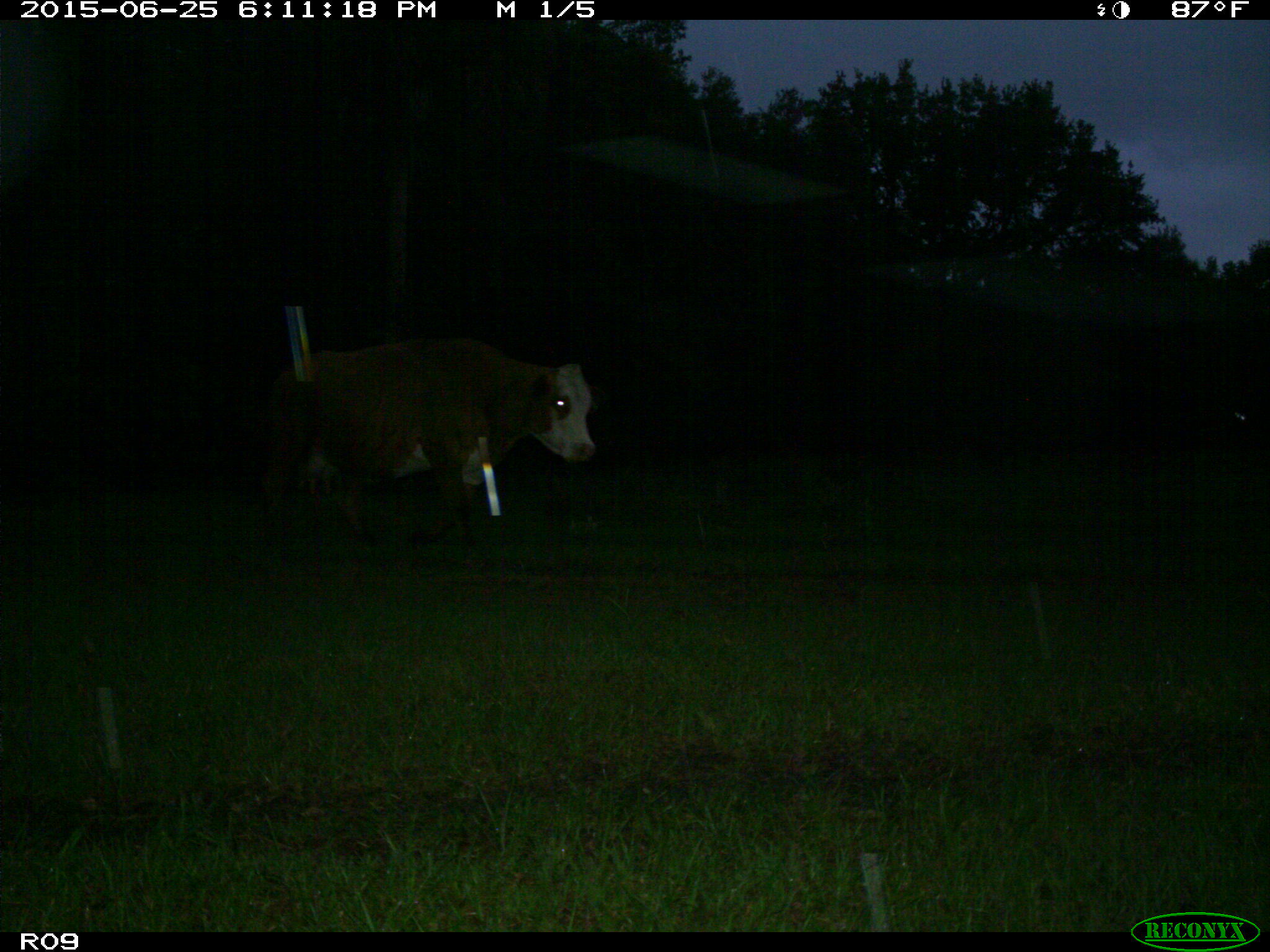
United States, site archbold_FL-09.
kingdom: Animalia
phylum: Chordata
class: Mammalia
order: Artiodactyla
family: Bovidae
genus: Bos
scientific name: Bos taurus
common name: domestic cow